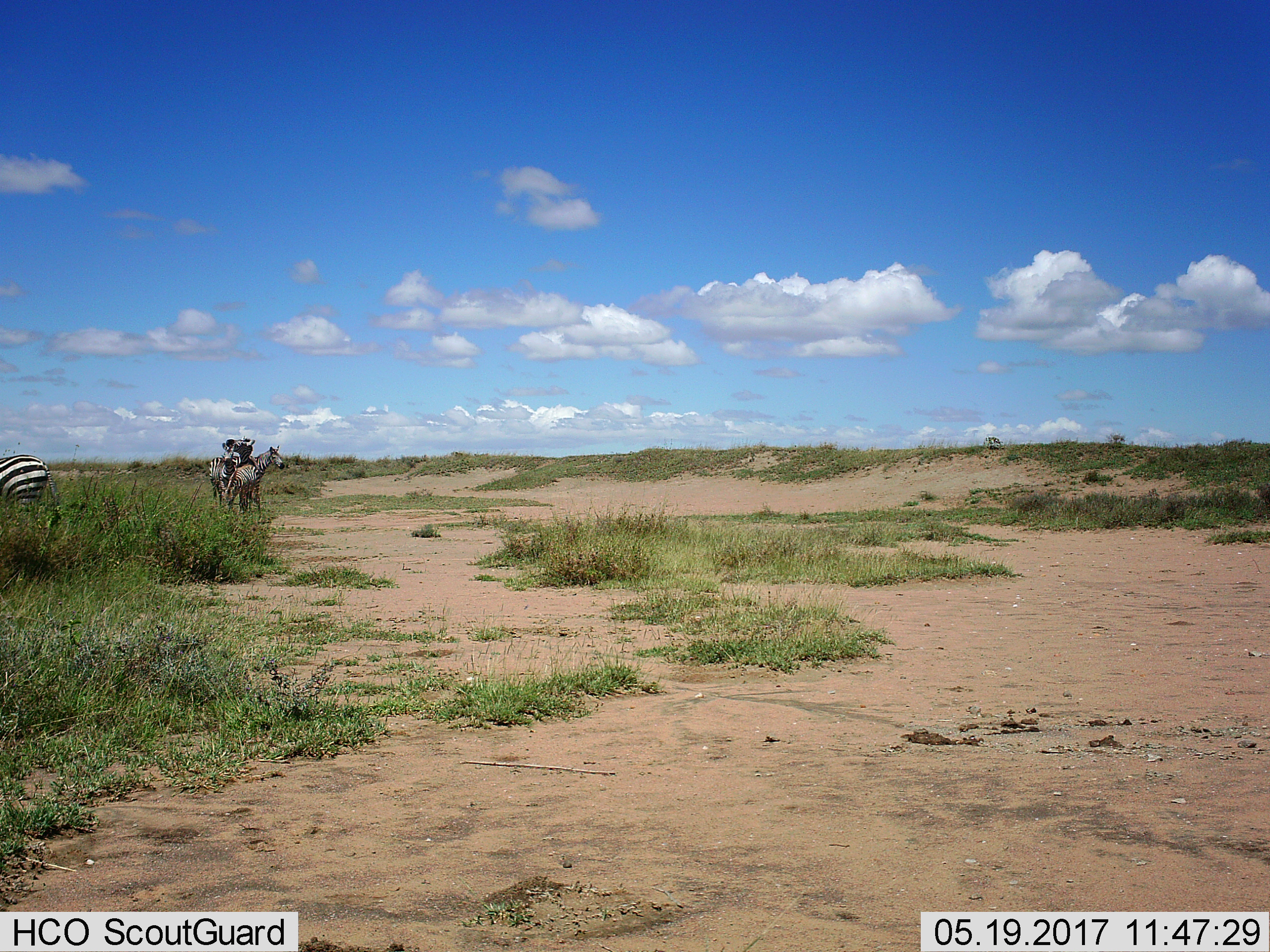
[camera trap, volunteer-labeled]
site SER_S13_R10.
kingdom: Animalia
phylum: Chordata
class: Mammalia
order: Perissodactyla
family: Equidae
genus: Equus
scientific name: Equus quagga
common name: plains zebra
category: zebraplains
Zebraplains (plains zebra) (Equus quagga), count 4. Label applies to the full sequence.